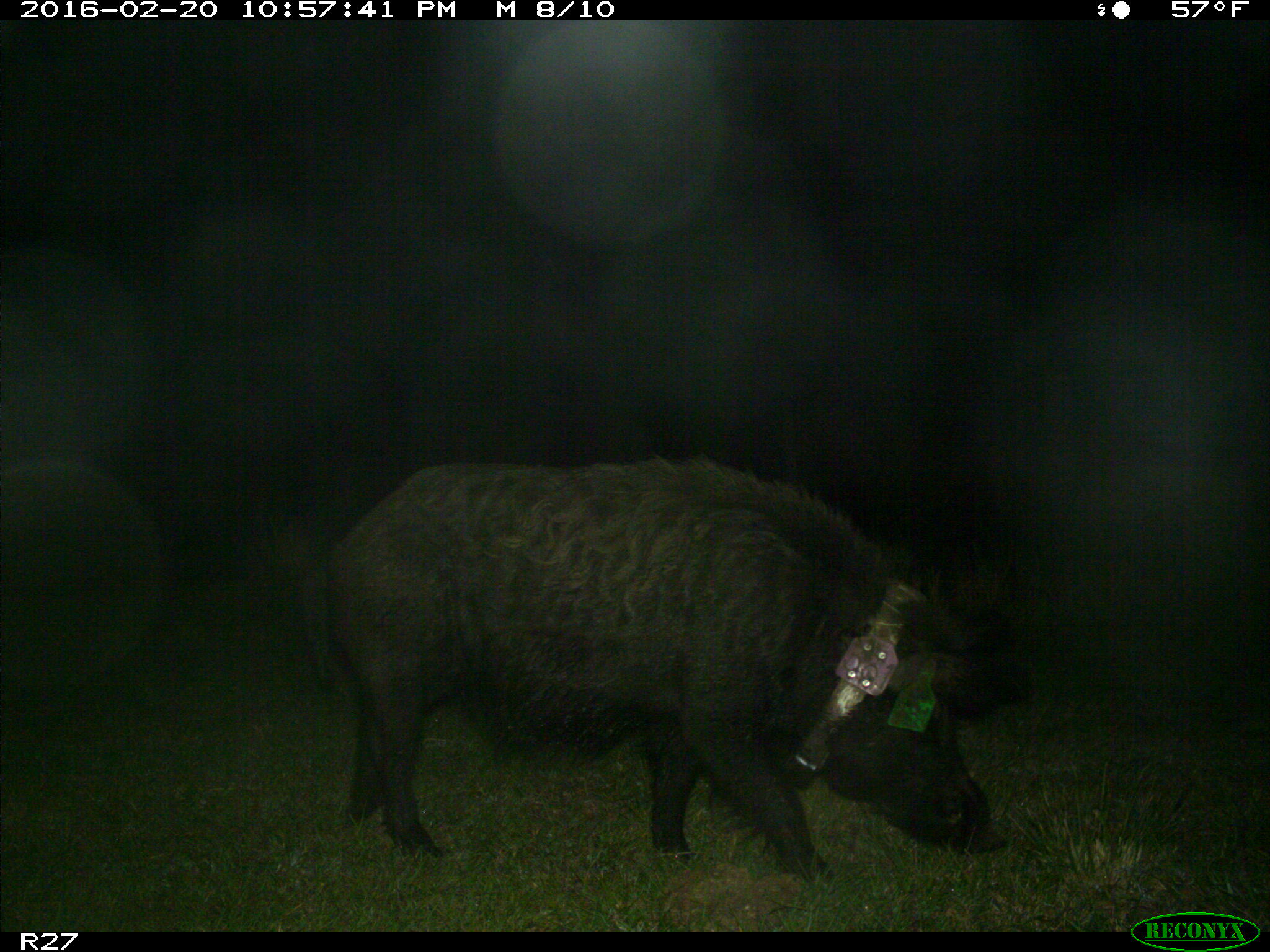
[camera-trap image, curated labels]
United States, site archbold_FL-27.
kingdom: Animalia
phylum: Chordata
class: Mammalia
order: Artiodactyla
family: Suidae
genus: Sus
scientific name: Sus scrofa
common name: wild boar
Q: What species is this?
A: Sus scrofa (wild boar).